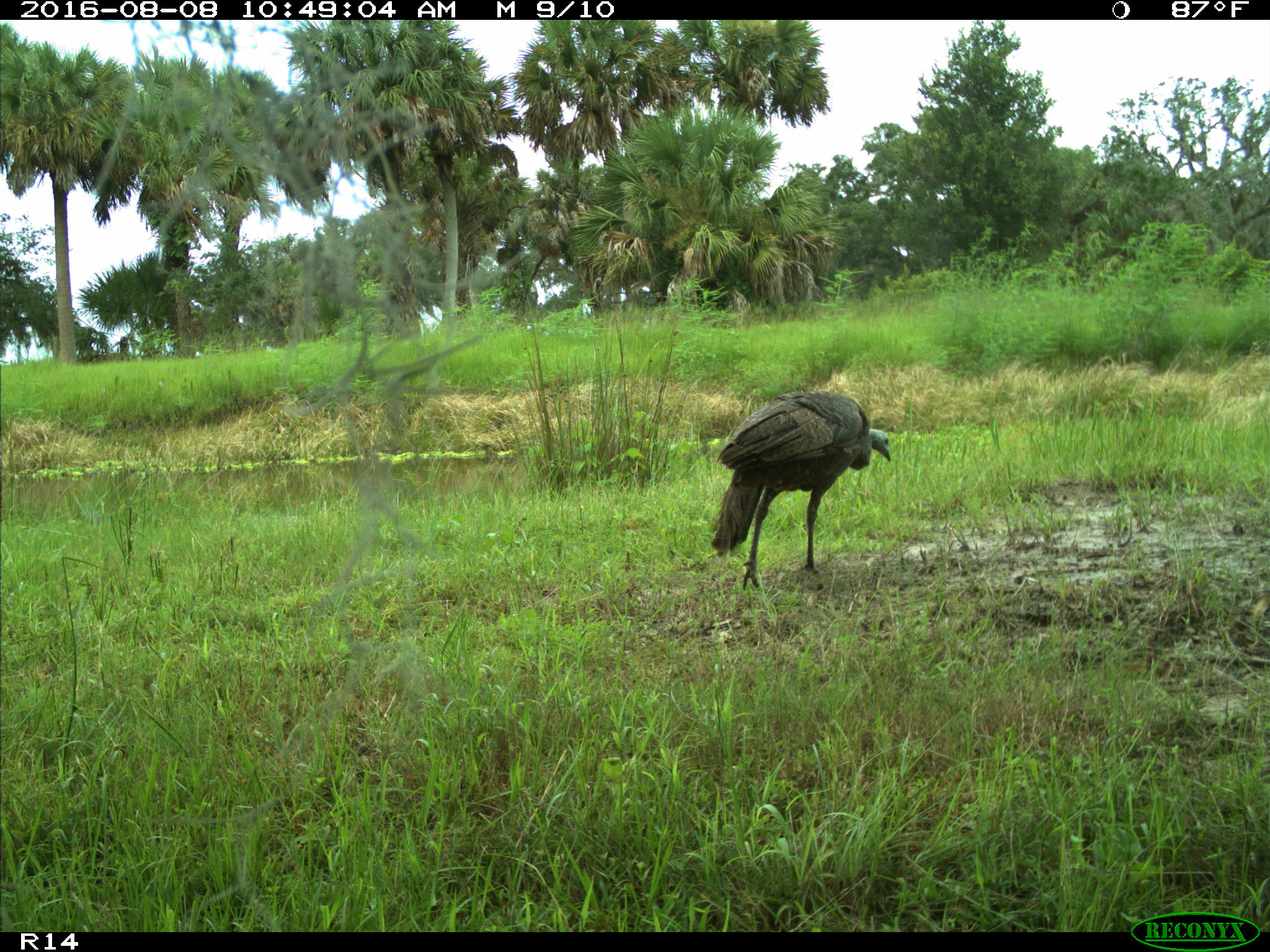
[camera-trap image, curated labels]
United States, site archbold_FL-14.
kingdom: Animalia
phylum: Chordata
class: Aves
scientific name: Aves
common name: birds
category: unidentified bird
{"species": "unidentified bird (birds) (Aves)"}